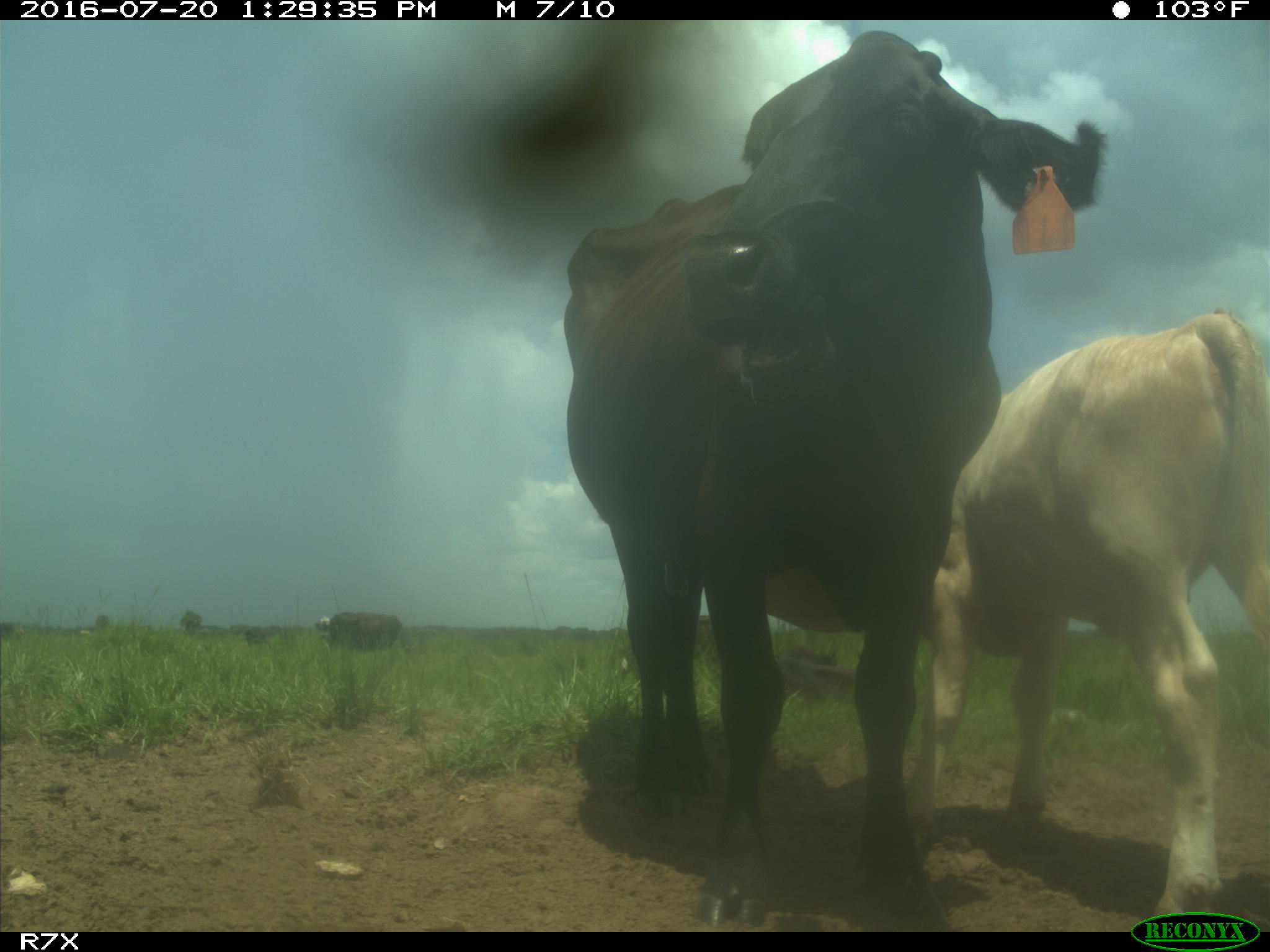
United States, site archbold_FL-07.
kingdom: Animalia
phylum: Chordata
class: Mammalia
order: Artiodactyla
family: Bovidae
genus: Bos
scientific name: Bos taurus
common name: domestic cow